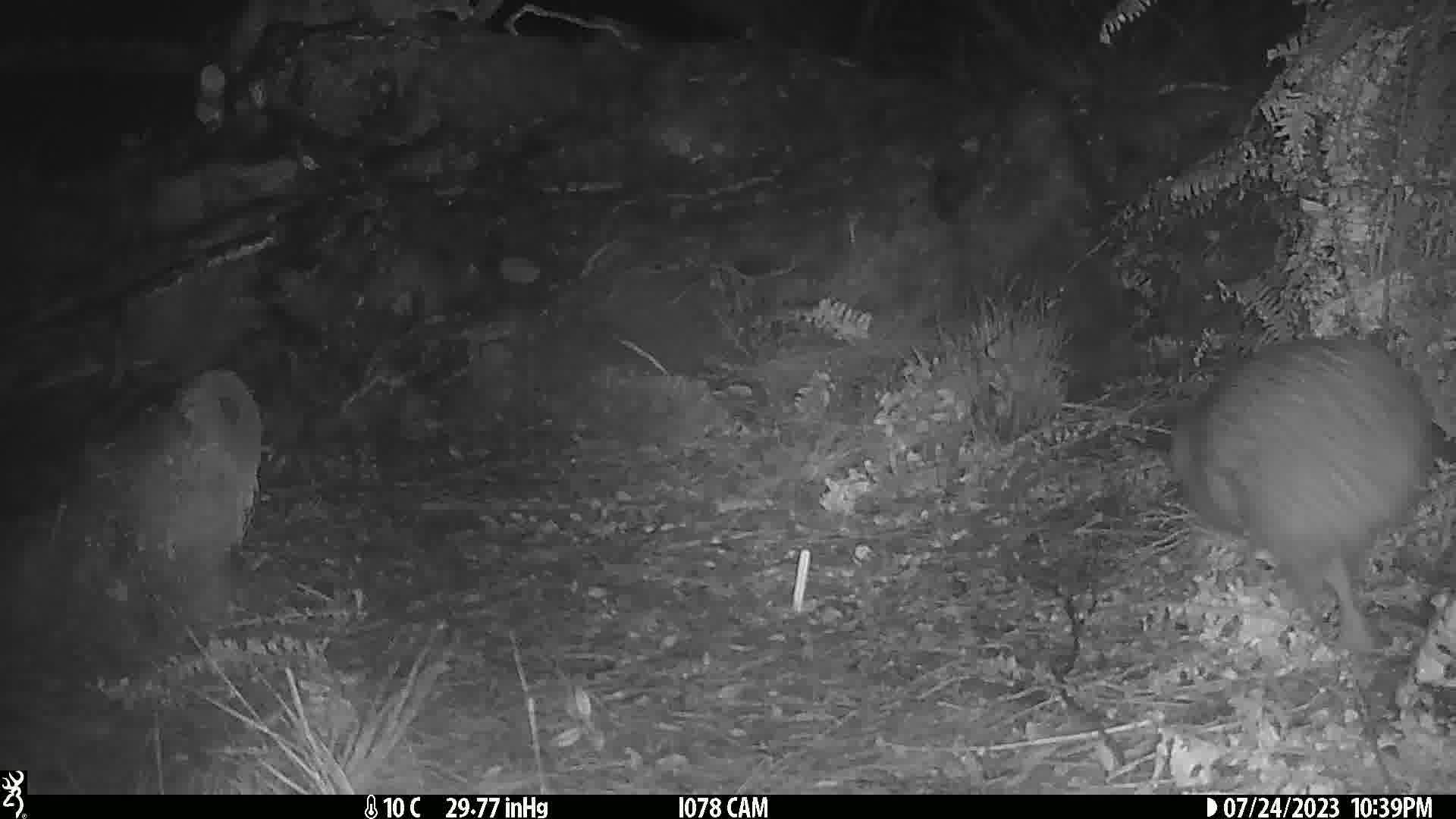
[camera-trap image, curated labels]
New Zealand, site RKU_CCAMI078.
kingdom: Animalia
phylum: Chordata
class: Aves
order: Apterygiformes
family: Apterygidae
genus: Apteryx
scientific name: Apteryx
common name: kiwi